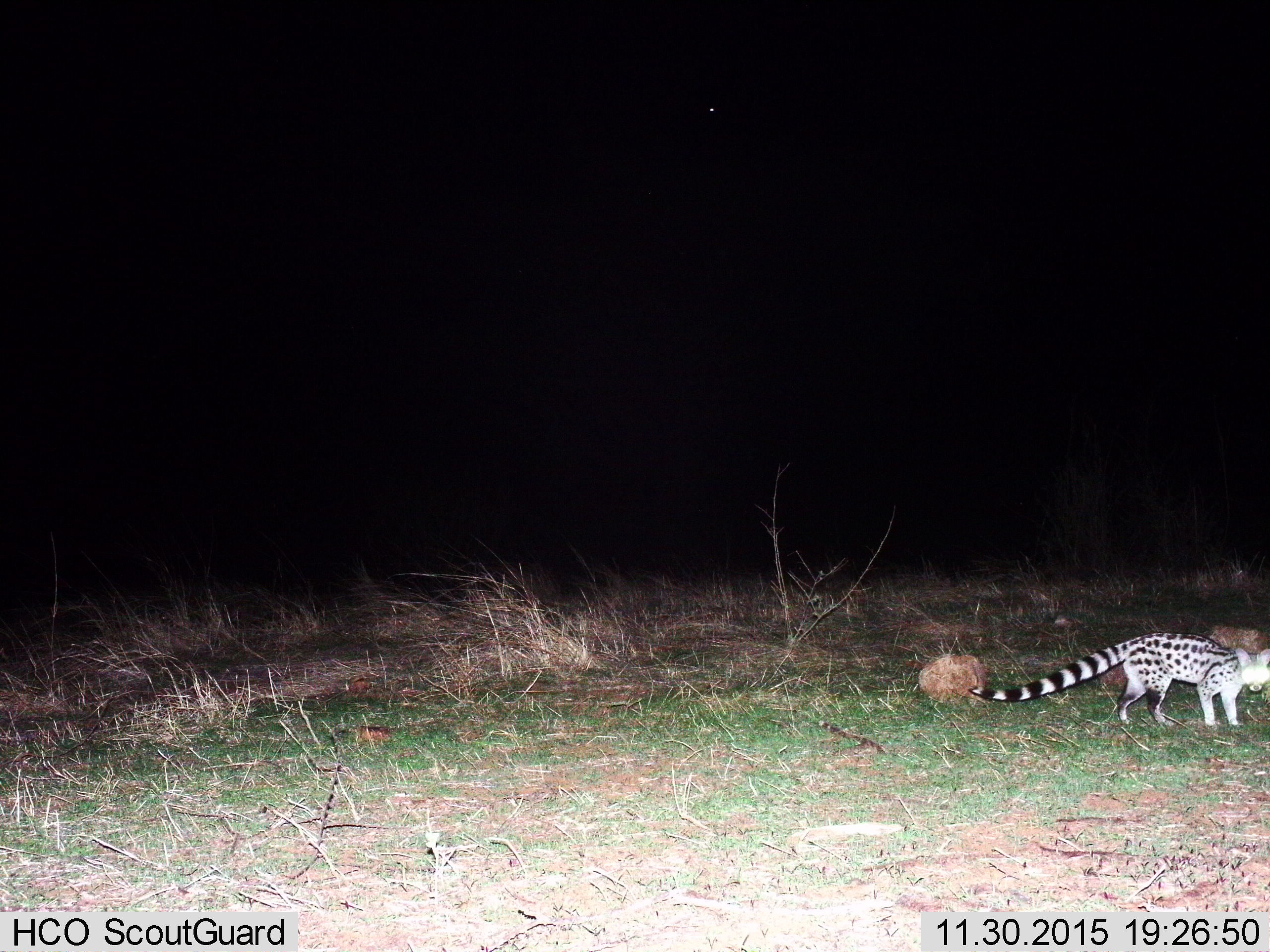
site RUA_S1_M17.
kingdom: Animalia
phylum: Chordata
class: Mammalia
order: Carnivora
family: Viverridae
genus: Genetta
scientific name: Genetta genetta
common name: small-spotted genet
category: genetcommonsmallspotted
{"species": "genetcommonsmallspotted (small-spotted genet) (Genetta genetta)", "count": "1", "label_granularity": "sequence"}